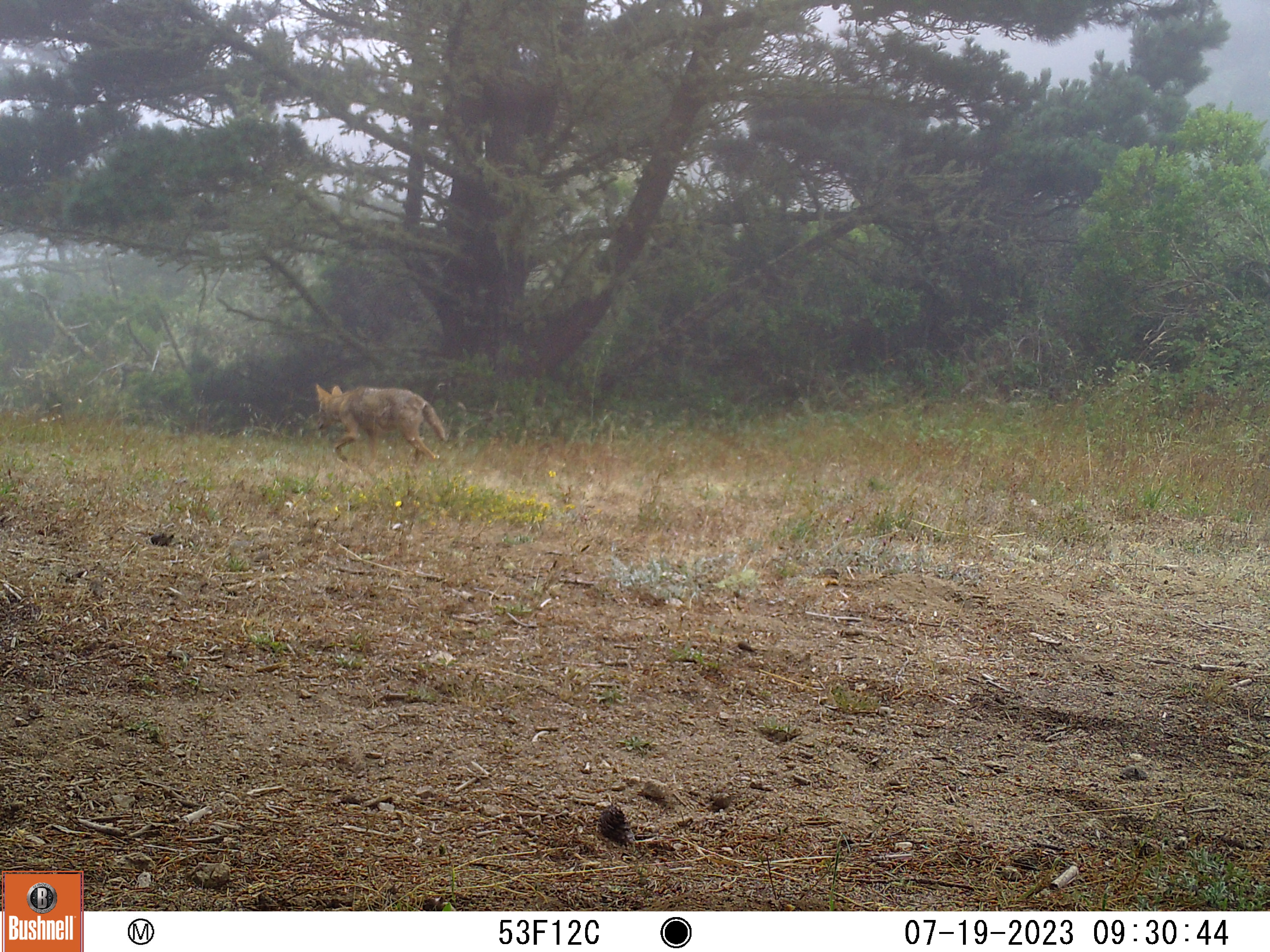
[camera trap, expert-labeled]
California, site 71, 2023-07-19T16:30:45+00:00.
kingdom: Animalia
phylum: Chordata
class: Mammalia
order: Carnivora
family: Canidae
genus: Canis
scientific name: Canis latrans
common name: coyote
Coyote (Canis latrans).